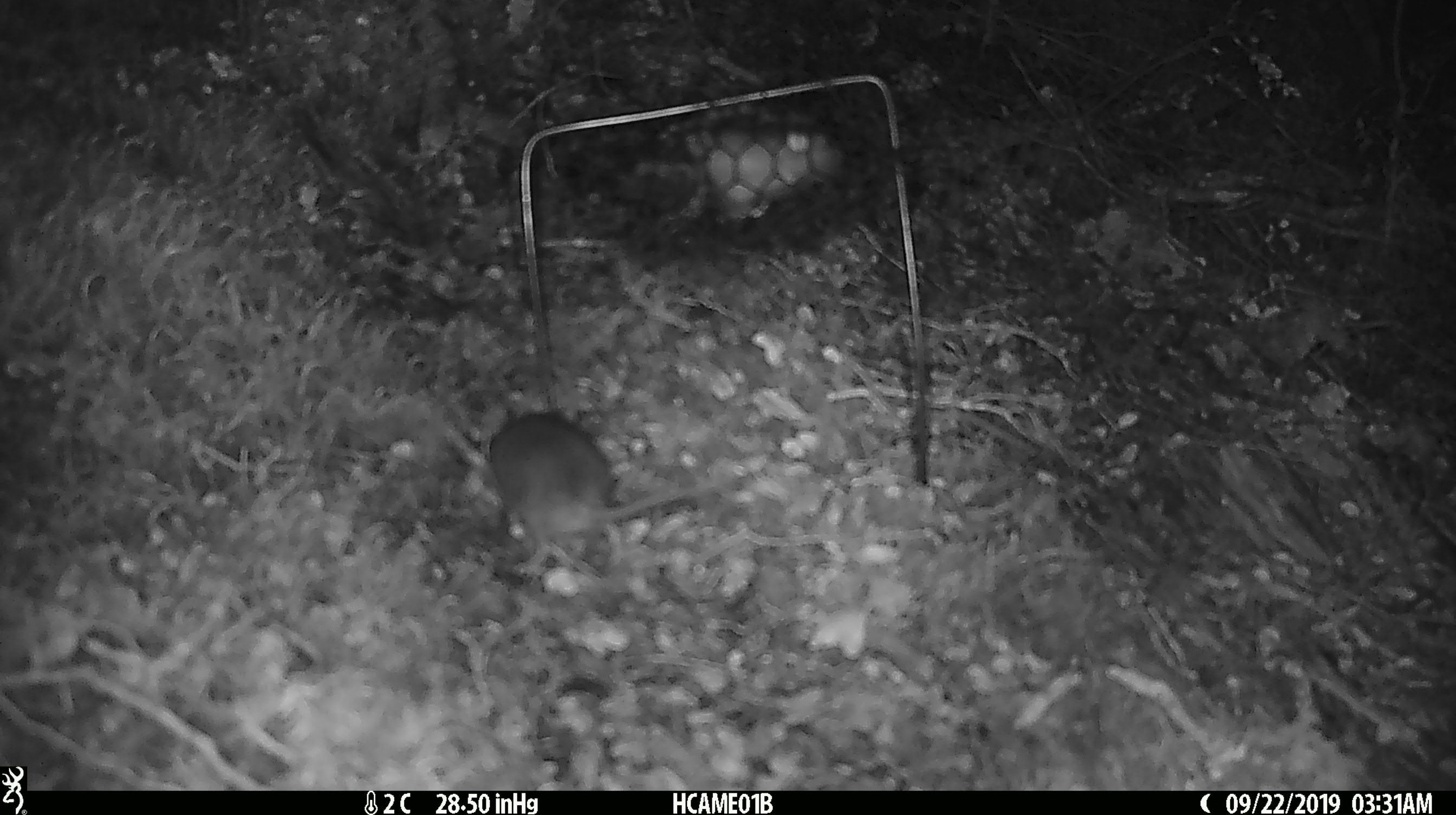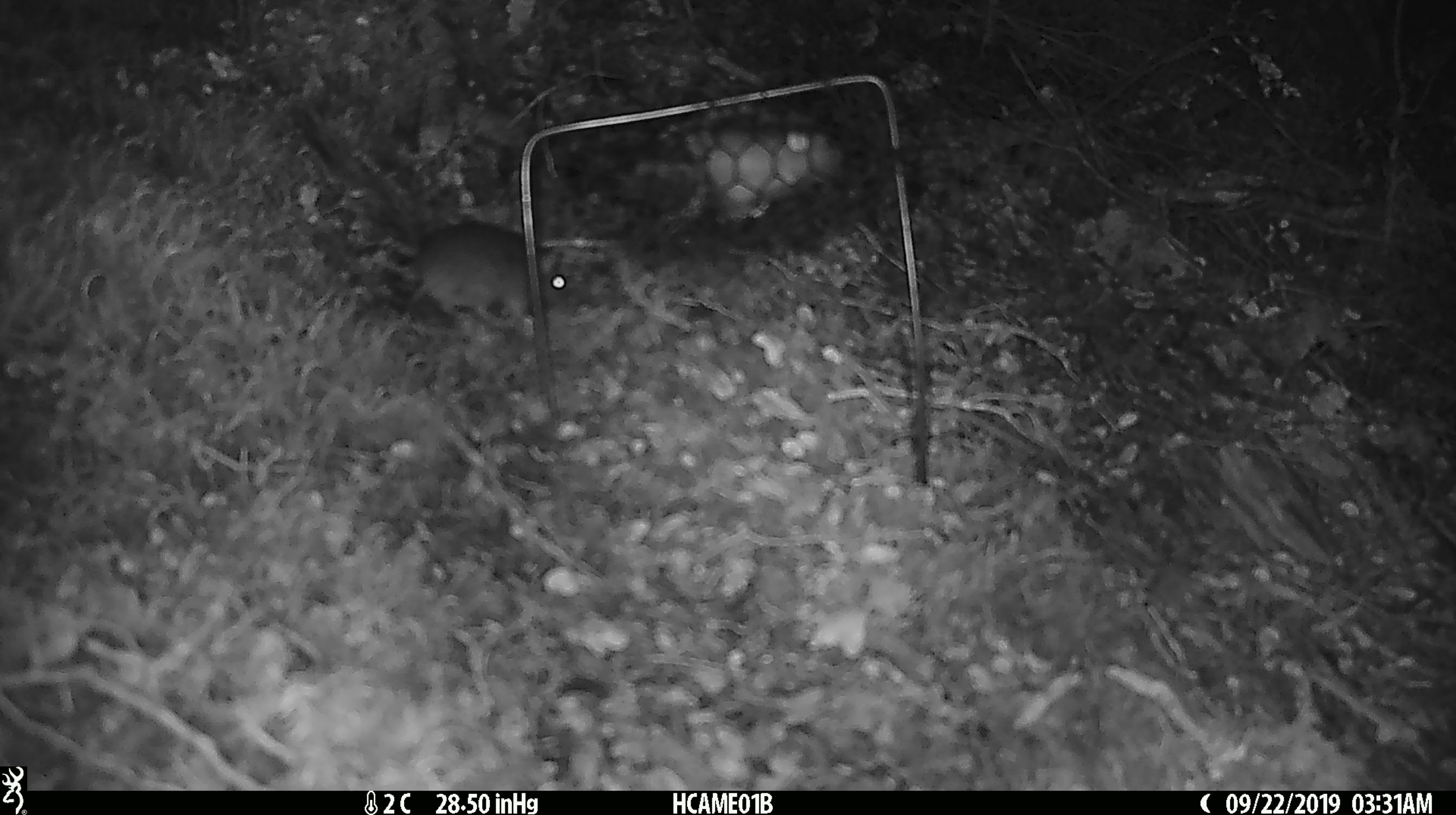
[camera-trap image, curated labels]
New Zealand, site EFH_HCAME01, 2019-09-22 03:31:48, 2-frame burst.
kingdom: Animalia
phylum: Chordata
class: Mammalia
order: Rodentia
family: Muridae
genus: Mus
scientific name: Mus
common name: mouse